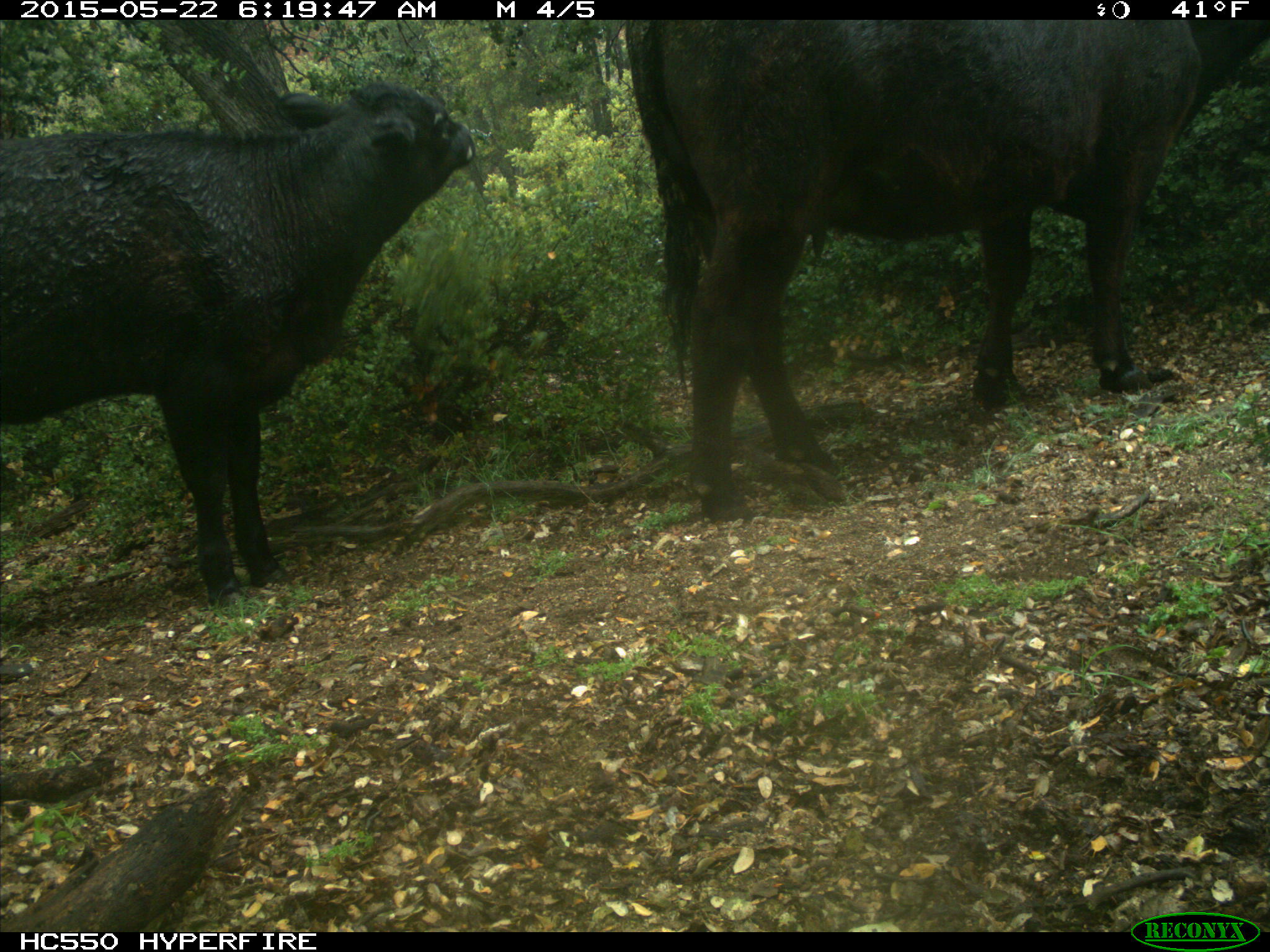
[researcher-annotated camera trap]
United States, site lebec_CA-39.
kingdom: Animalia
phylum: Chordata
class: Mammalia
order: Artiodactyla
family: Bovidae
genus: Bos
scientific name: Bos taurus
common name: domestic cow